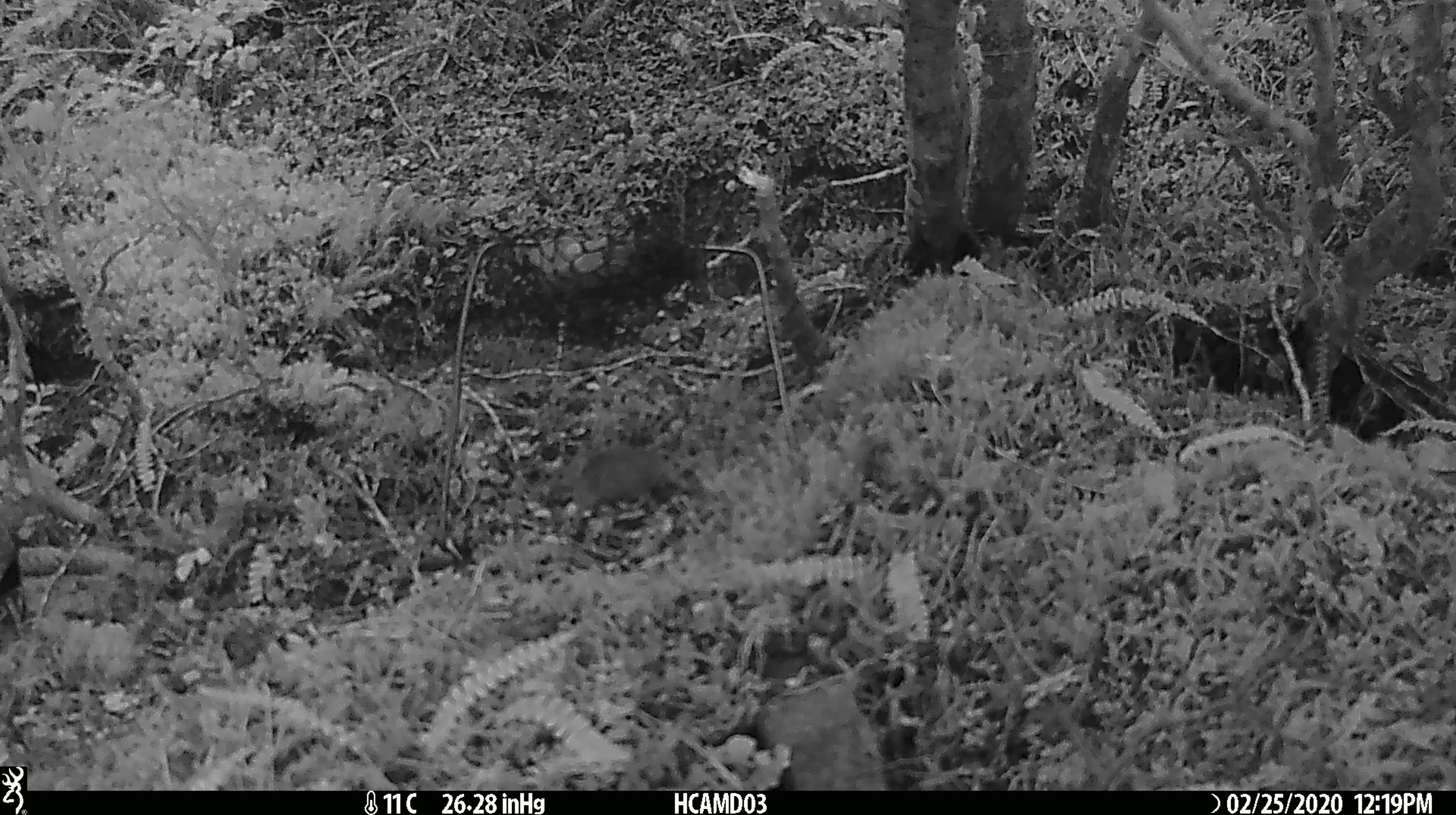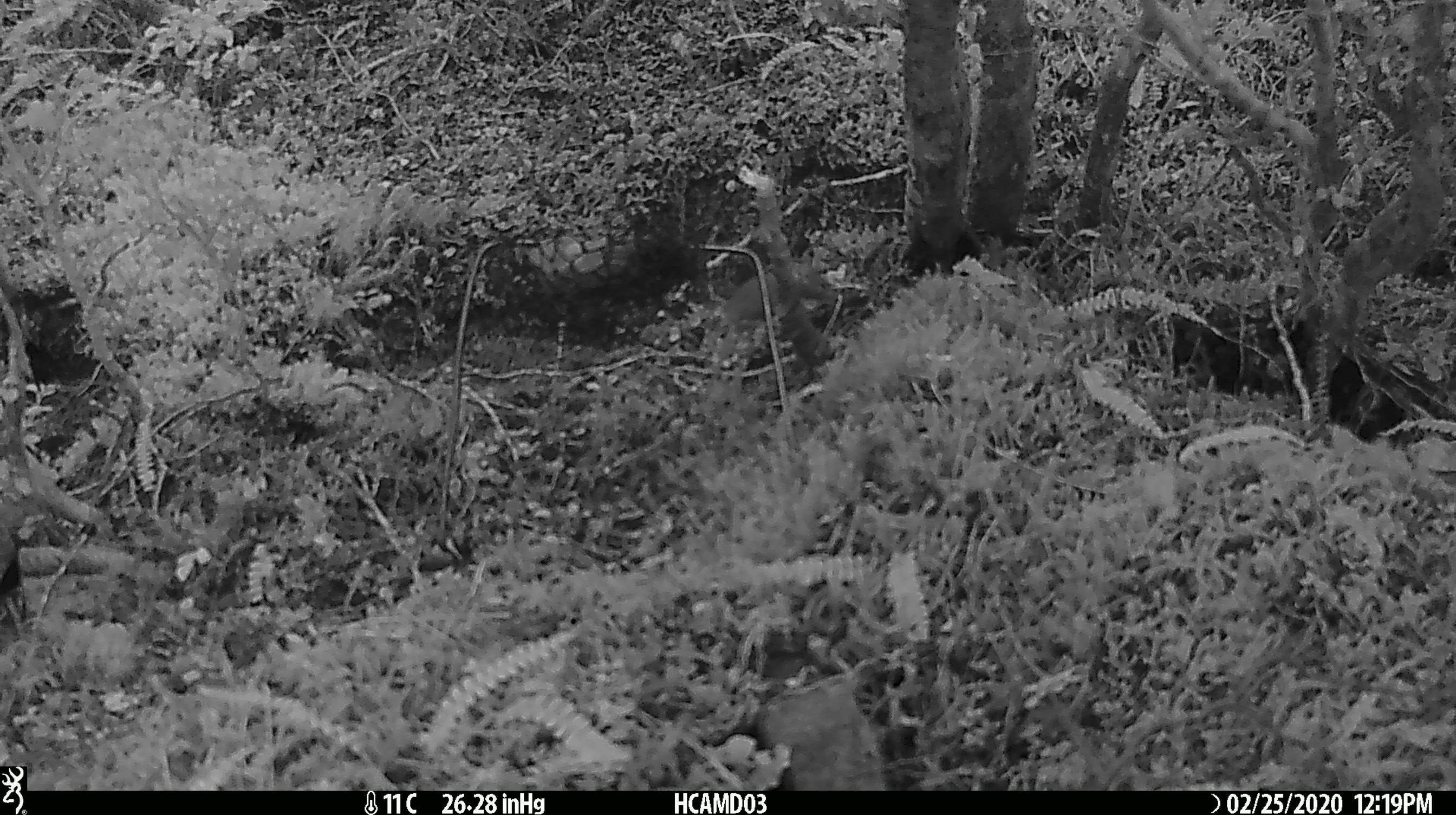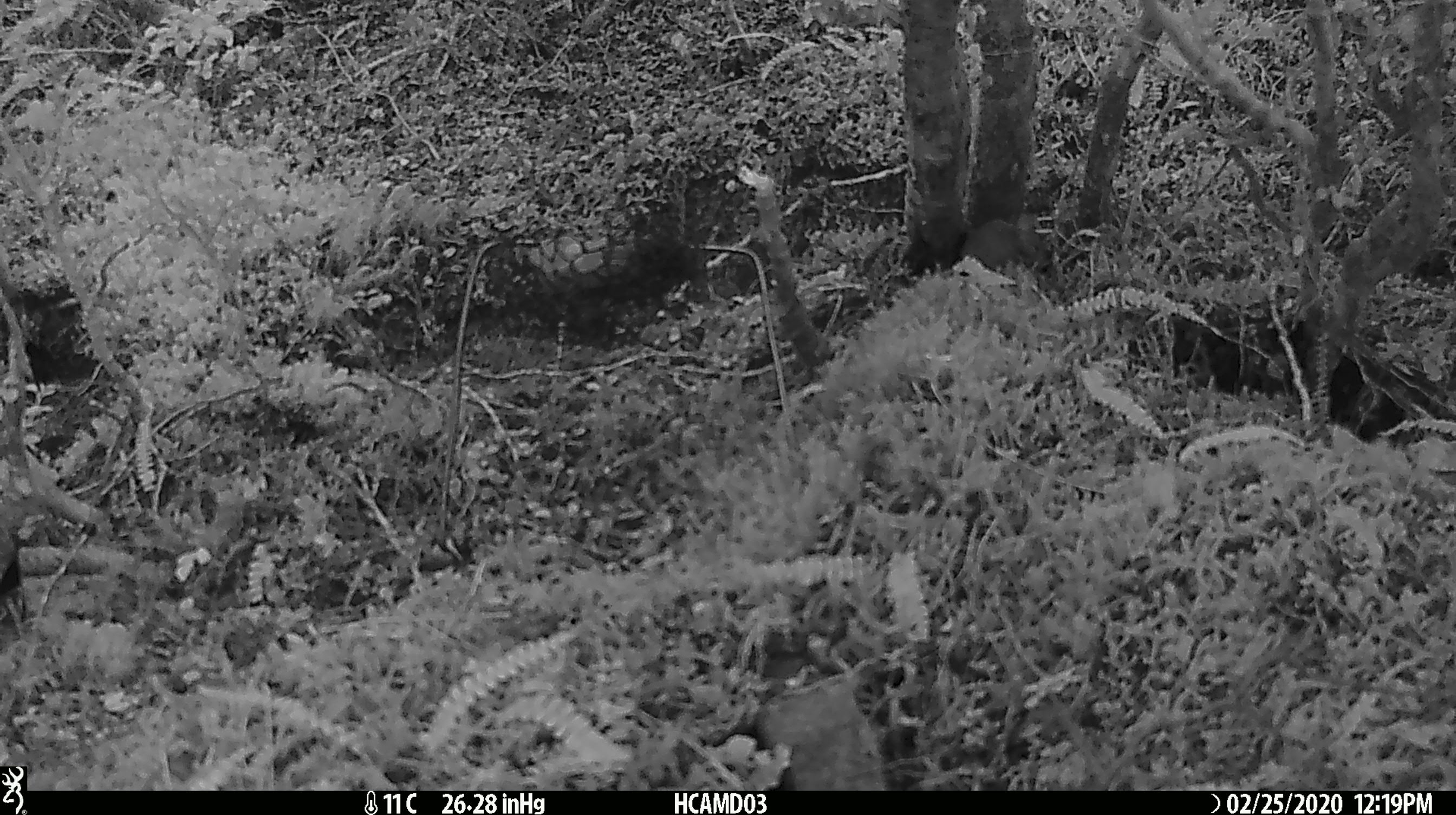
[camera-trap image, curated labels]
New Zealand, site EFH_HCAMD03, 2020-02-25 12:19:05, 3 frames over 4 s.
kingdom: Animalia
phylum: Chordata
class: Mammalia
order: Rodentia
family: Muridae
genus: Mus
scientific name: Mus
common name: mouse